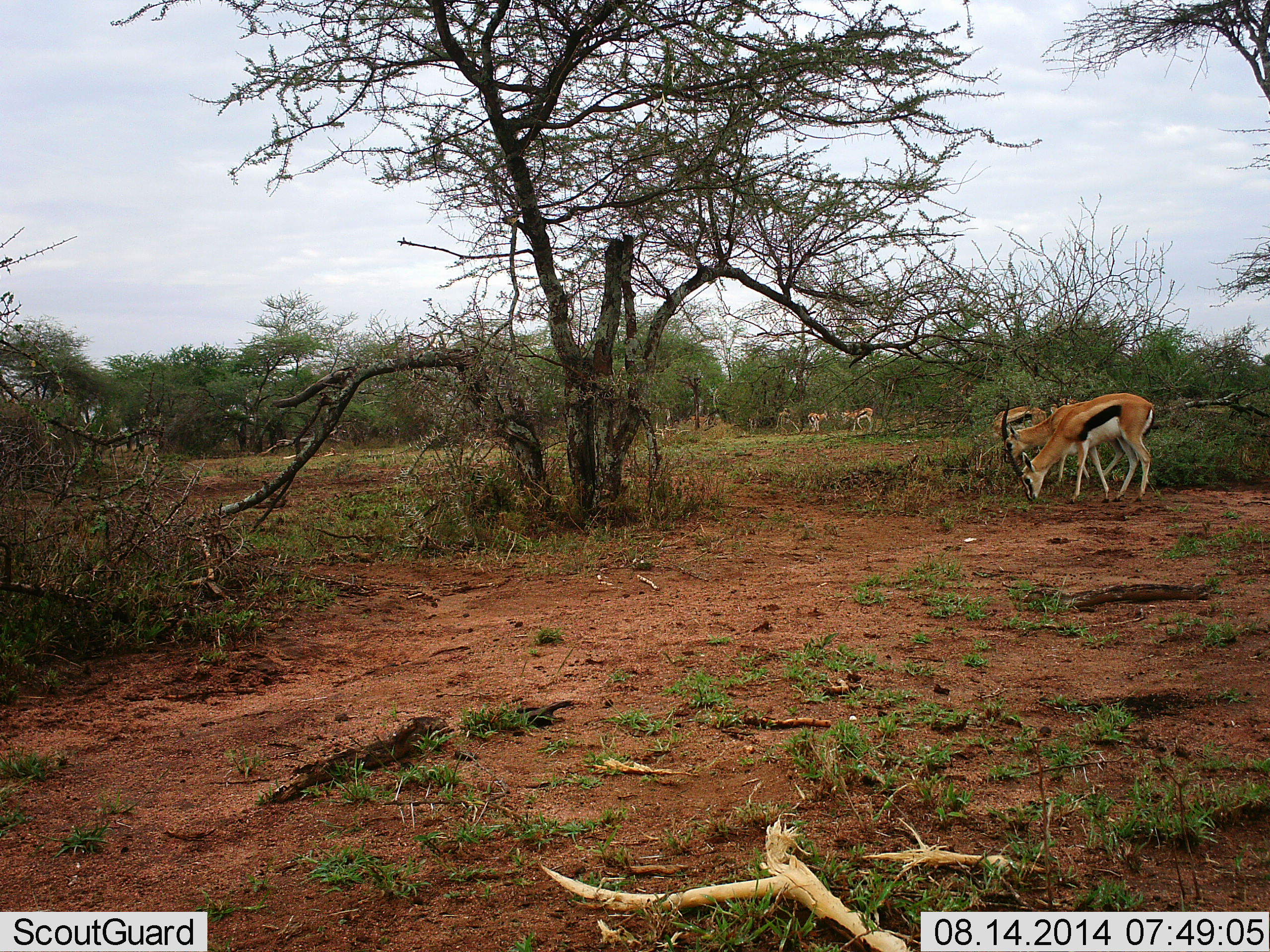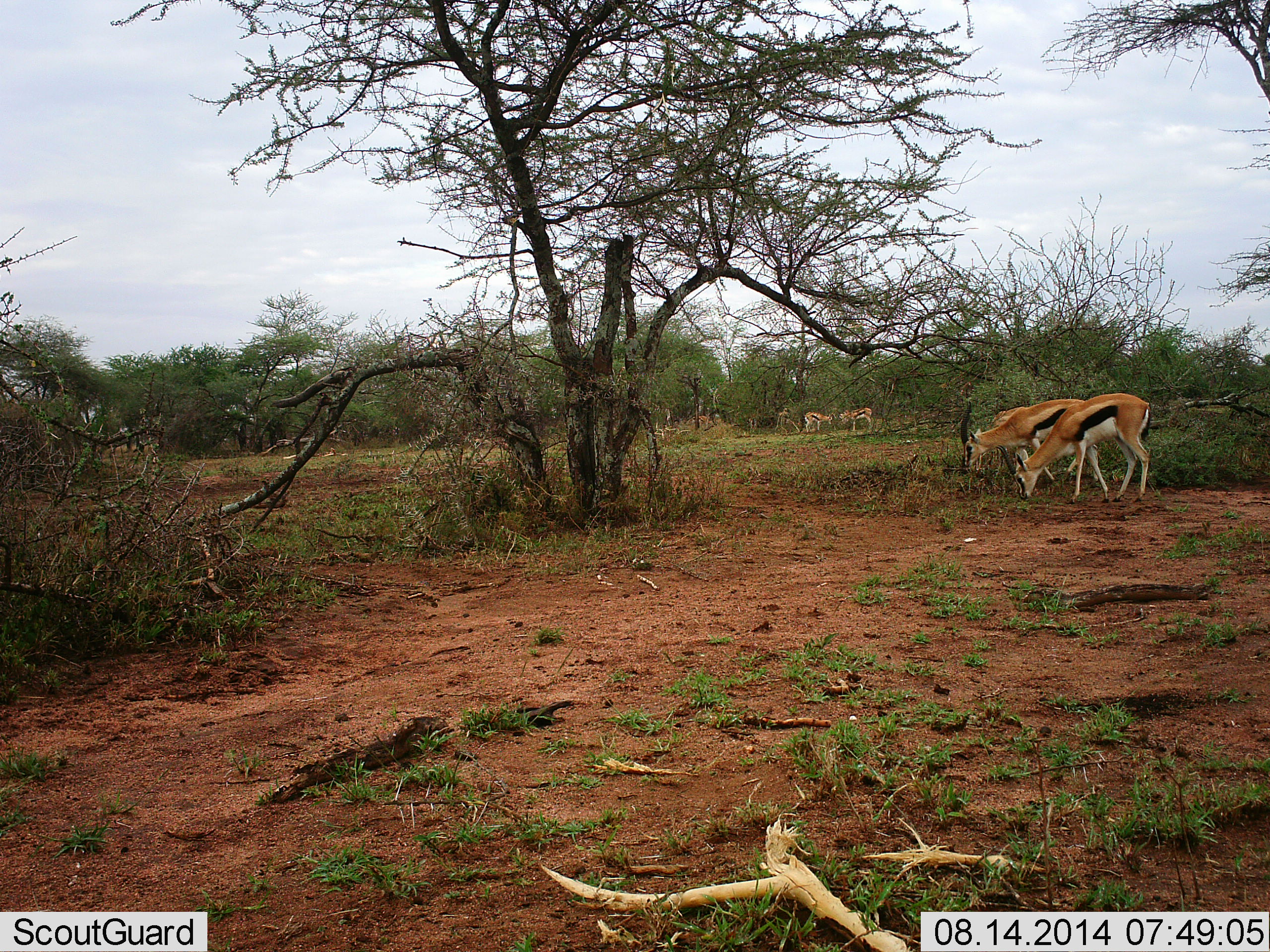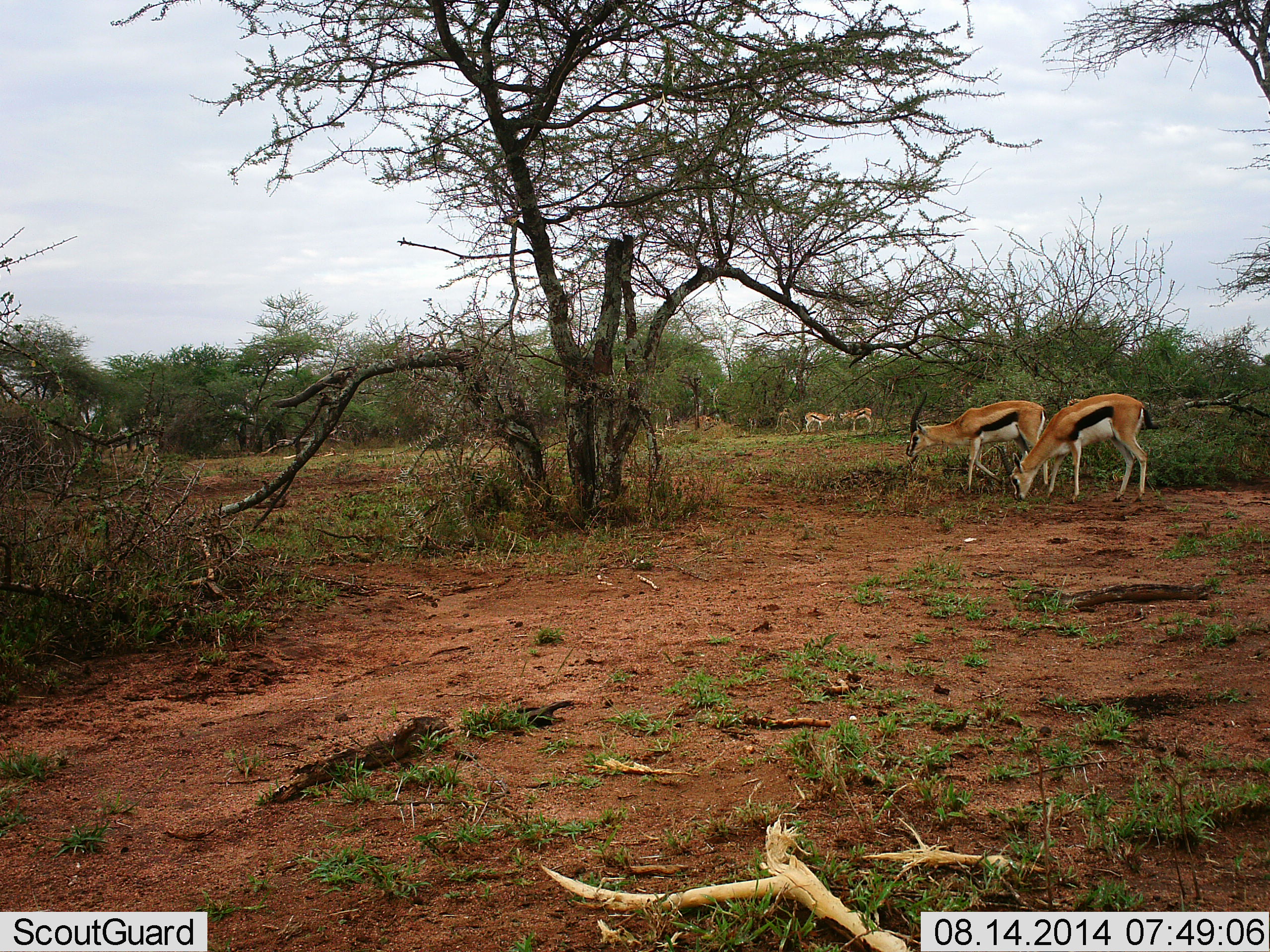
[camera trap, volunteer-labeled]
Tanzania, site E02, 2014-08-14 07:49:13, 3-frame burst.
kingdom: Animalia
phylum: Chordata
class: Mammalia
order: Artiodactyla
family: Bovidae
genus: Eudorcas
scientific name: Eudorcas thomsonii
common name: thomson's gazelle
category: gazellethomsons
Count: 5.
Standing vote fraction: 40%.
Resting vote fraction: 0%.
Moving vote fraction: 20%.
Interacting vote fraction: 10%.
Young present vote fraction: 10%.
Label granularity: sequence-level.